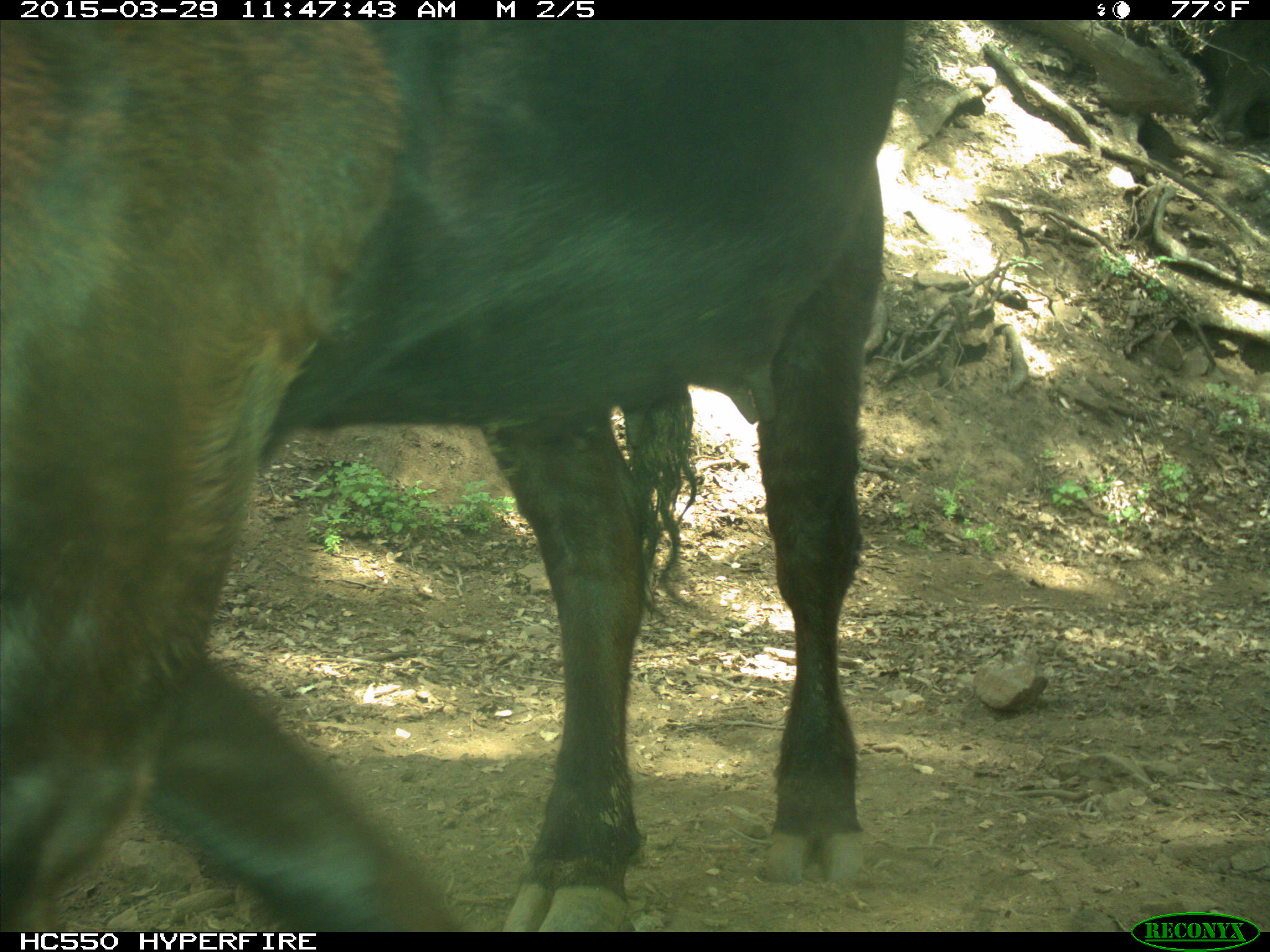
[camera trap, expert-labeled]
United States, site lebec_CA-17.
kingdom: Animalia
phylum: Chordata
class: Mammalia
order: Artiodactyla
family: Bovidae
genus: Bos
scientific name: Bos taurus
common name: domestic cow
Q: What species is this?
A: Bos taurus (domestic cow).